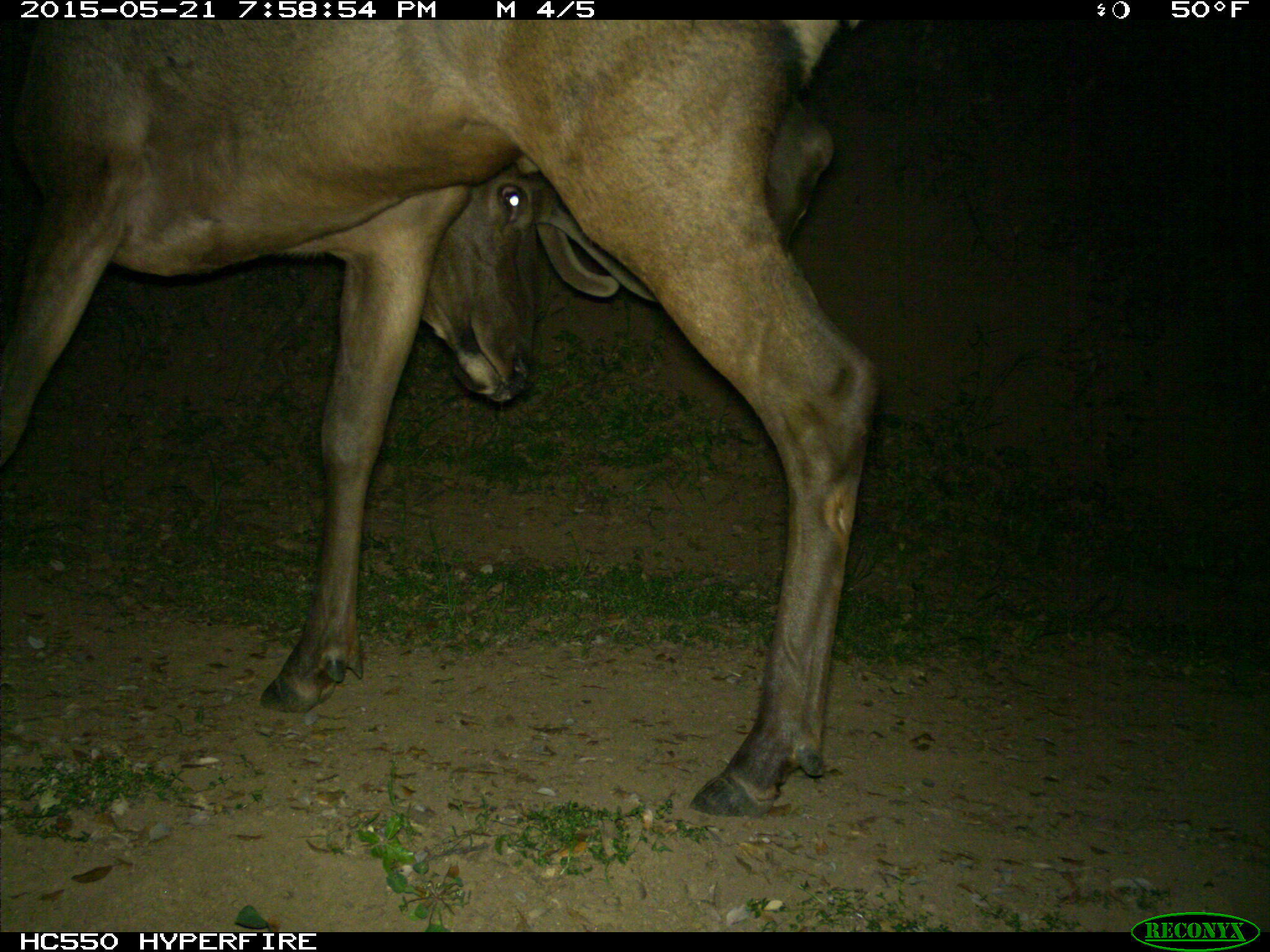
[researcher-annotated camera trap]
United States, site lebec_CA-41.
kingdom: Animalia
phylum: Chordata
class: Mammalia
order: Artiodactyla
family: Cervidae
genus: Cervus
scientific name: Cervus canadensis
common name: elk